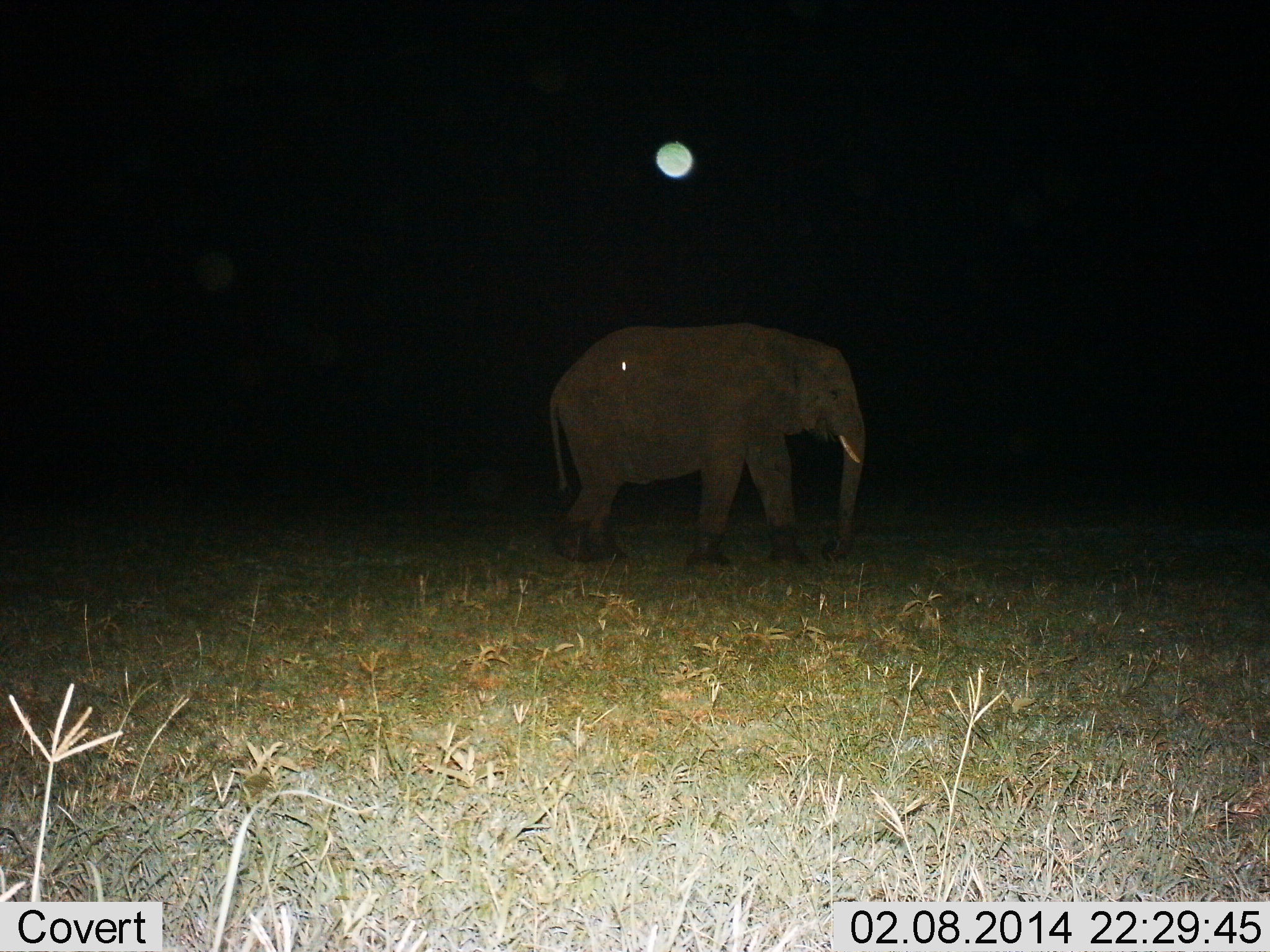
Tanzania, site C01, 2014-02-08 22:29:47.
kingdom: Animalia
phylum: Chordata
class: Mammalia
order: Proboscidea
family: Elephantidae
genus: Loxodonta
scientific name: Loxodonta africana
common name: african bush elephant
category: elephant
Elephant (african bush elephant) (Loxodonta africana), count 1. Behavior (volunteer vote fractions): standing 60%, resting 0%, moving 50%, interacting 0%. Young present (vote fraction): 0%. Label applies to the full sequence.